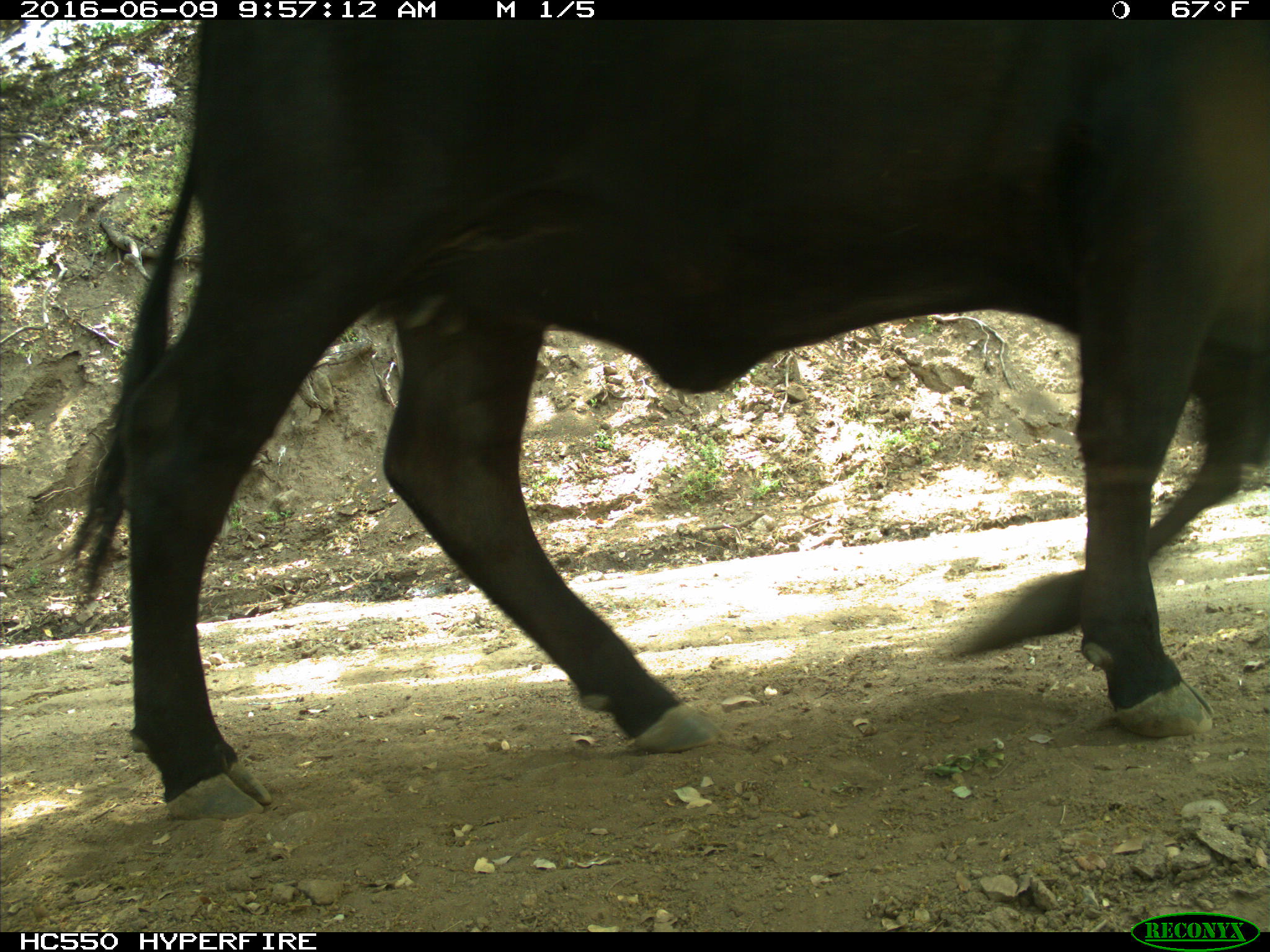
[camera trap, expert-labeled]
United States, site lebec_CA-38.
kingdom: Animalia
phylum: Chordata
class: Mammalia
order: Artiodactyla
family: Bovidae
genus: Bos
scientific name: Bos taurus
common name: domestic cow